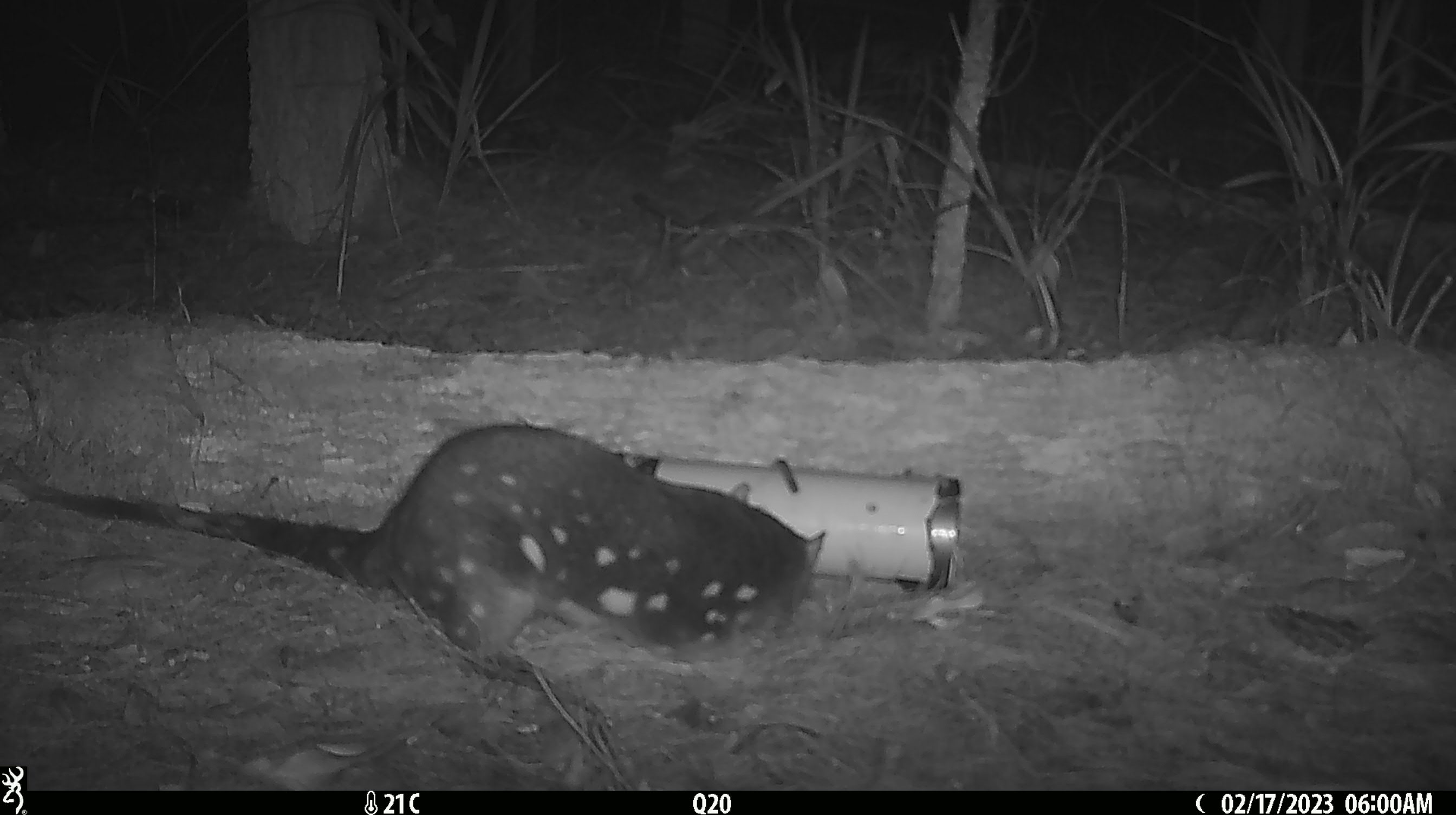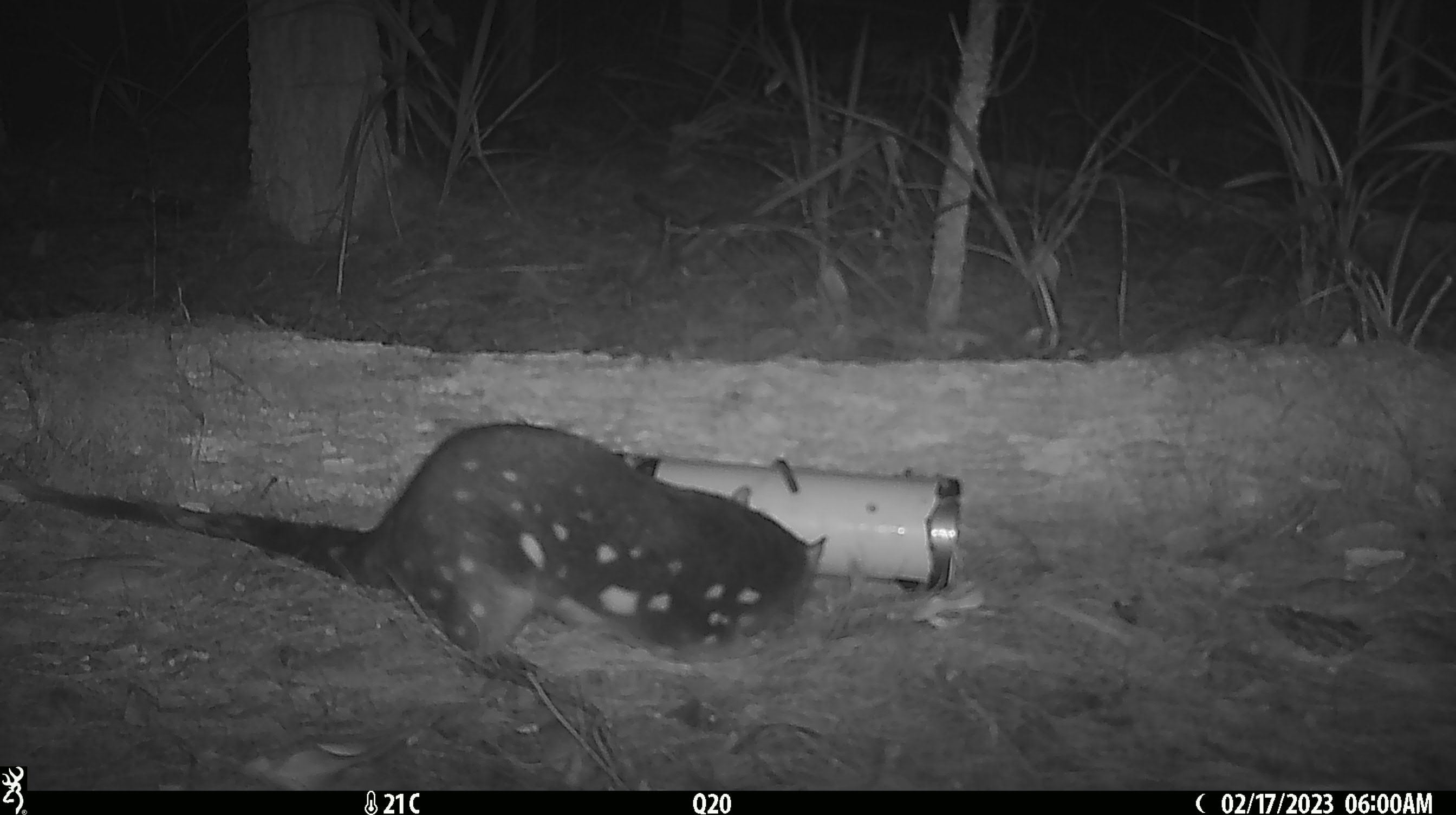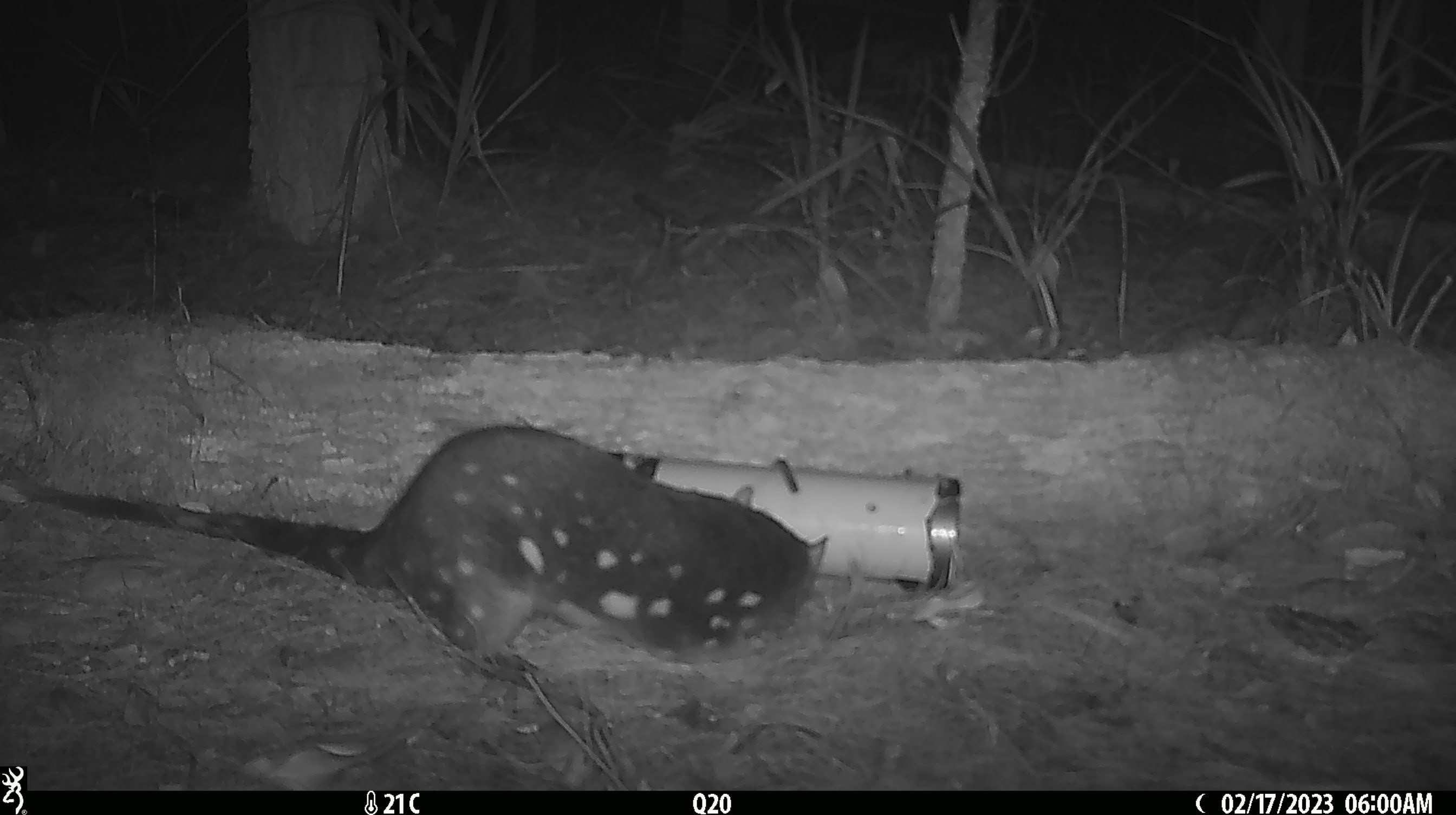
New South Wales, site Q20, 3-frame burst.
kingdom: Animalia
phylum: Chordata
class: Mammalia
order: Dasyuromorphia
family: Dasyuridae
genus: Dasyurus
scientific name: Dasyurus maculatus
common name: spotted-tailed quoll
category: quoll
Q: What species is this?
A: Quoll (spotted-tailed quoll) (Dasyurus maculatus).